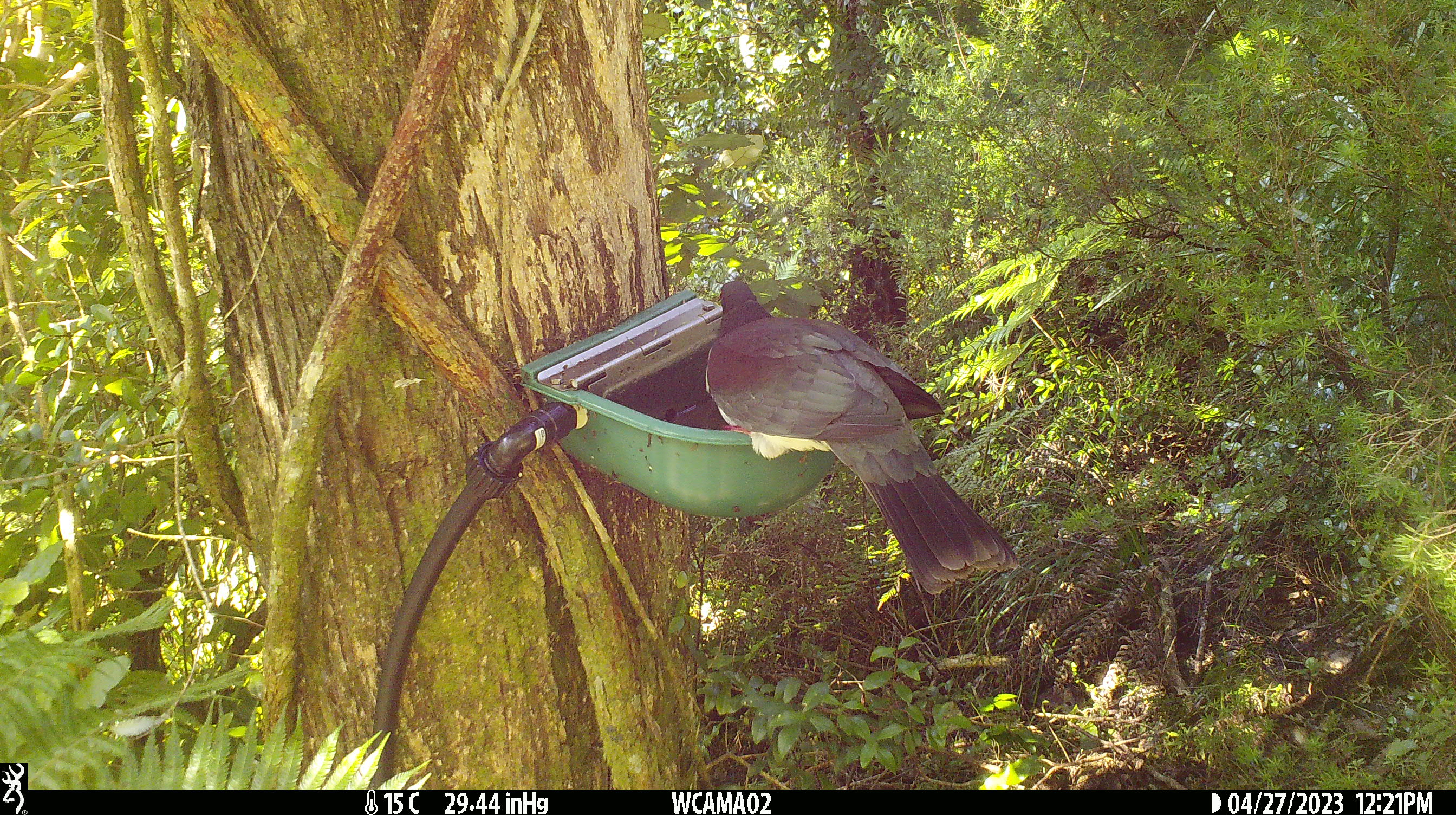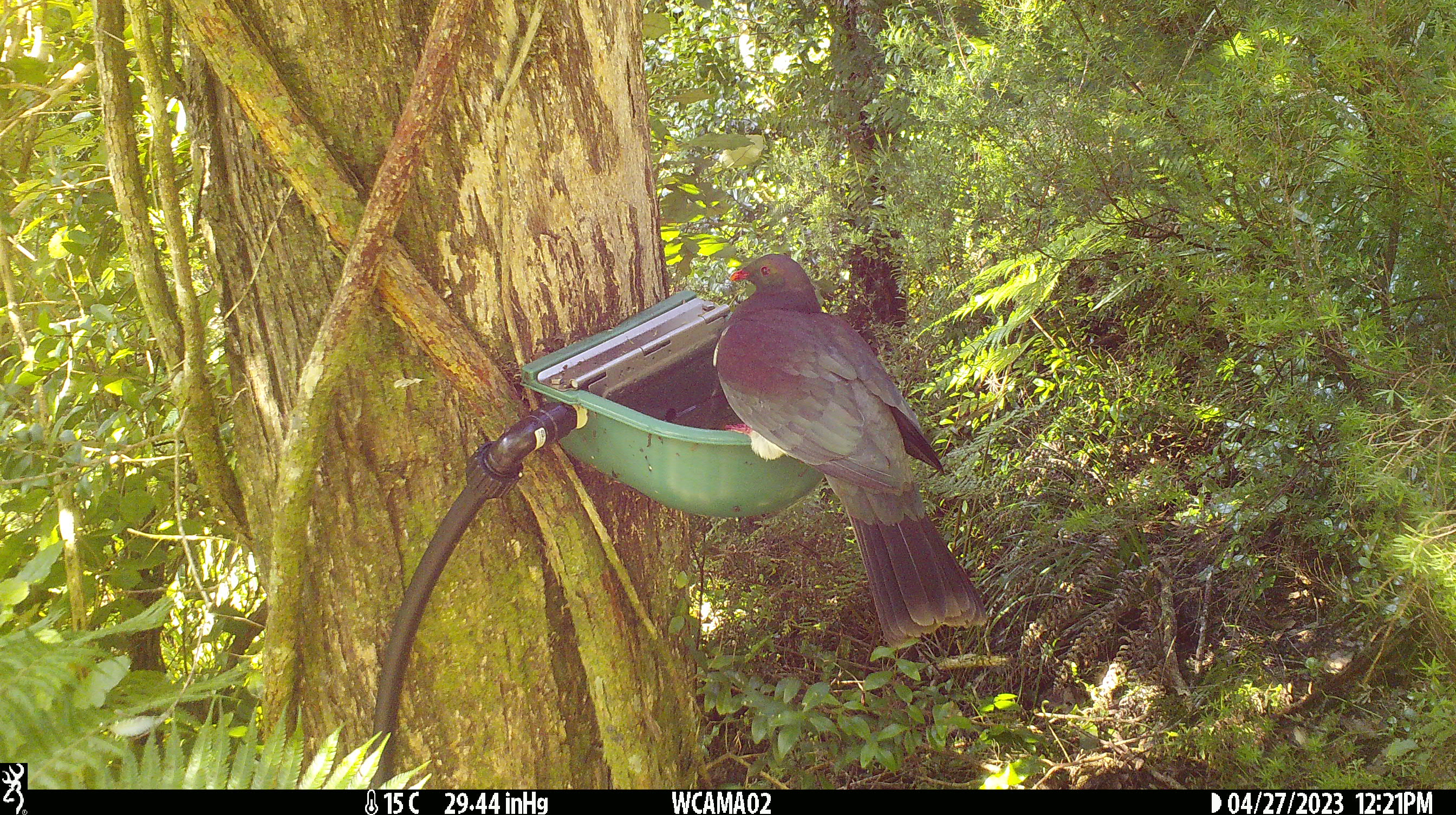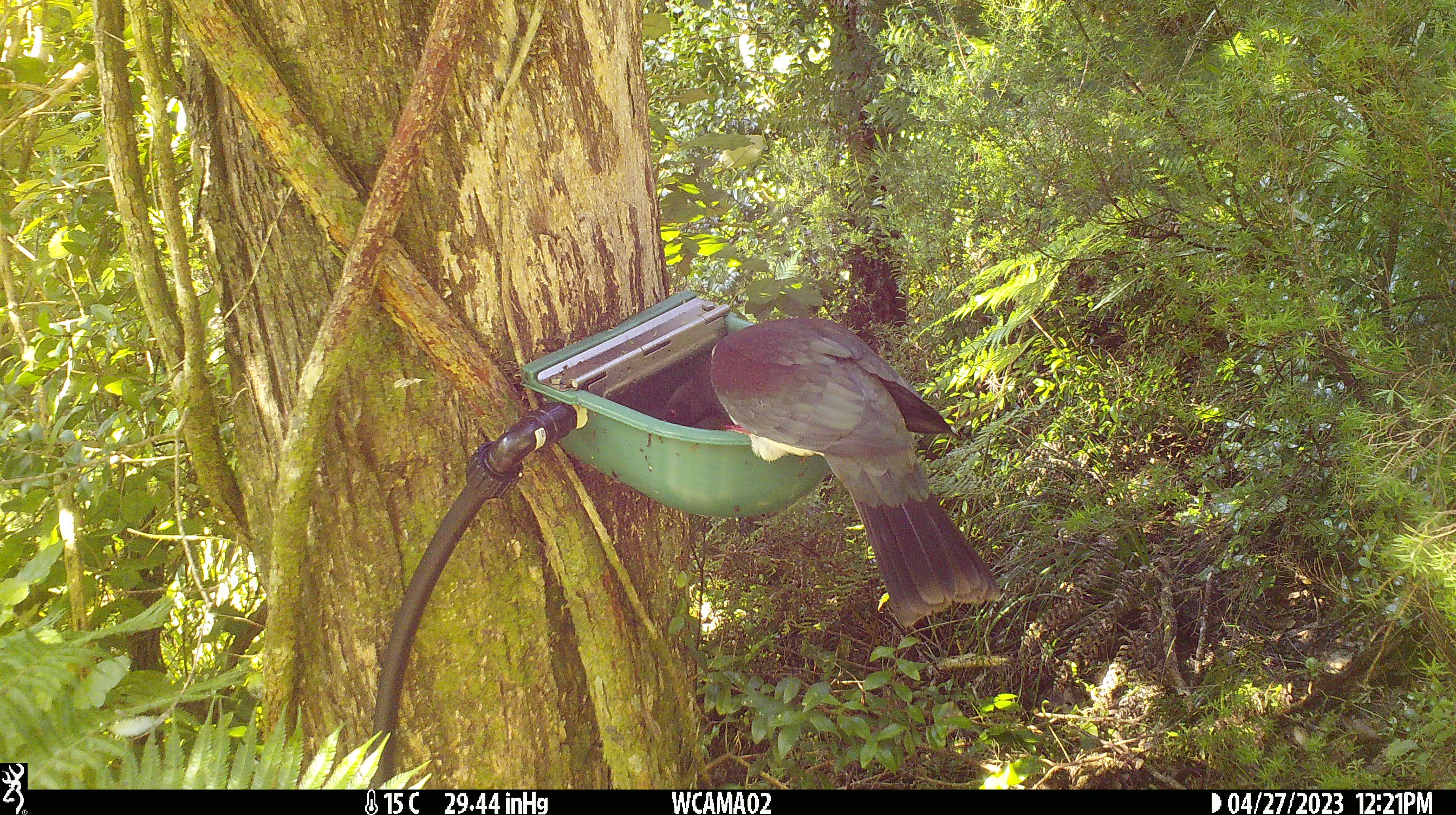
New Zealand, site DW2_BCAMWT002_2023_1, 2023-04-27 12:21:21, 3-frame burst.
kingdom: Animalia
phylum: Chordata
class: Aves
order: Columbiformes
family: Columbidae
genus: Hemiphaga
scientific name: Hemiphaga novaeseelandiae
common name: new zealand pigeon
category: kereru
Kereru (new zealand pigeon) (Hemiphaga novaeseelandiae).